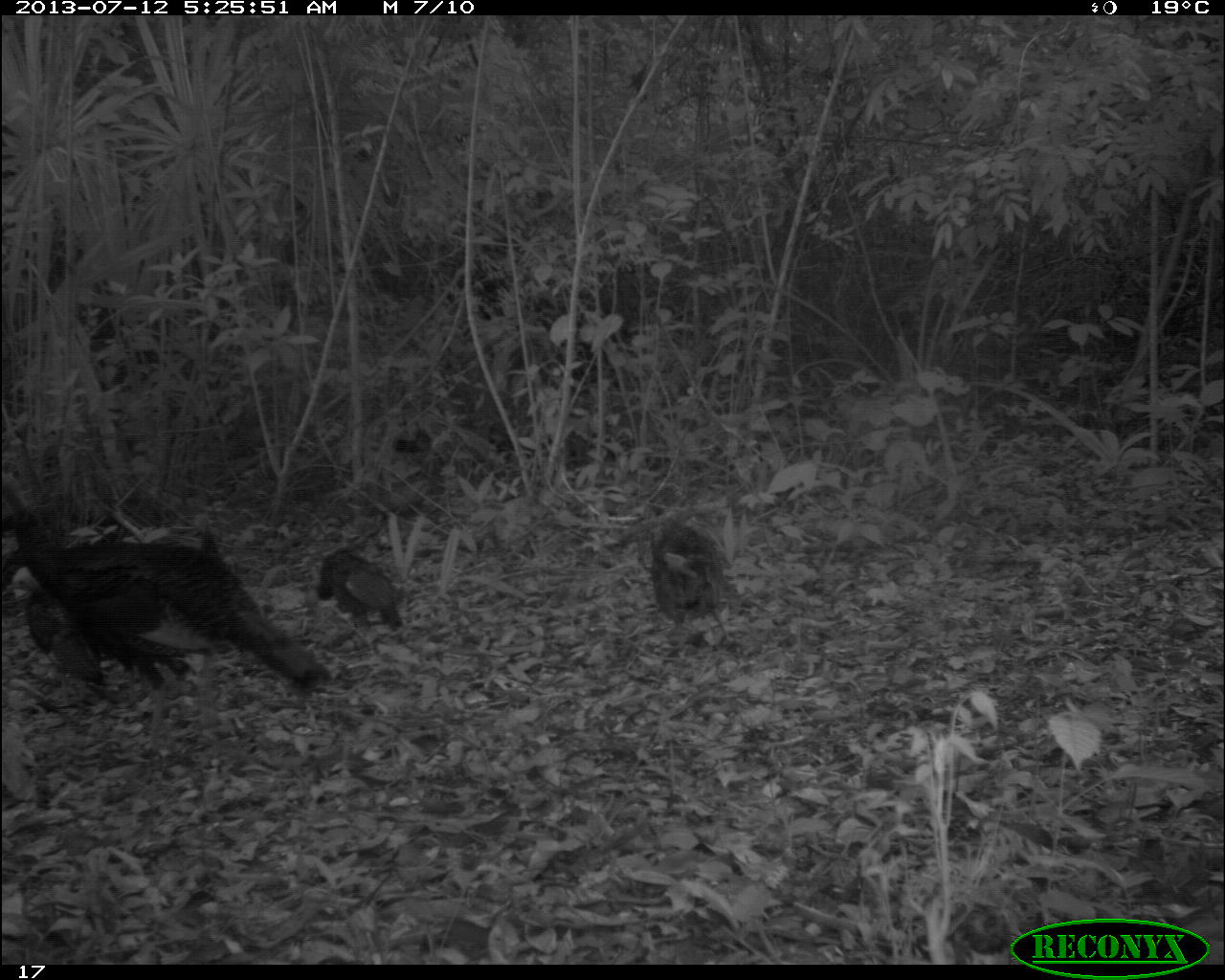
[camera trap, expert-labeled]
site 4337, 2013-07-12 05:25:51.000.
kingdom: Animalia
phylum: Chordata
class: Aves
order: Galliformes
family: Phasianidae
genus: Meleagris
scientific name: Meleagris ocellata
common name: ocellated turkey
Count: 7.